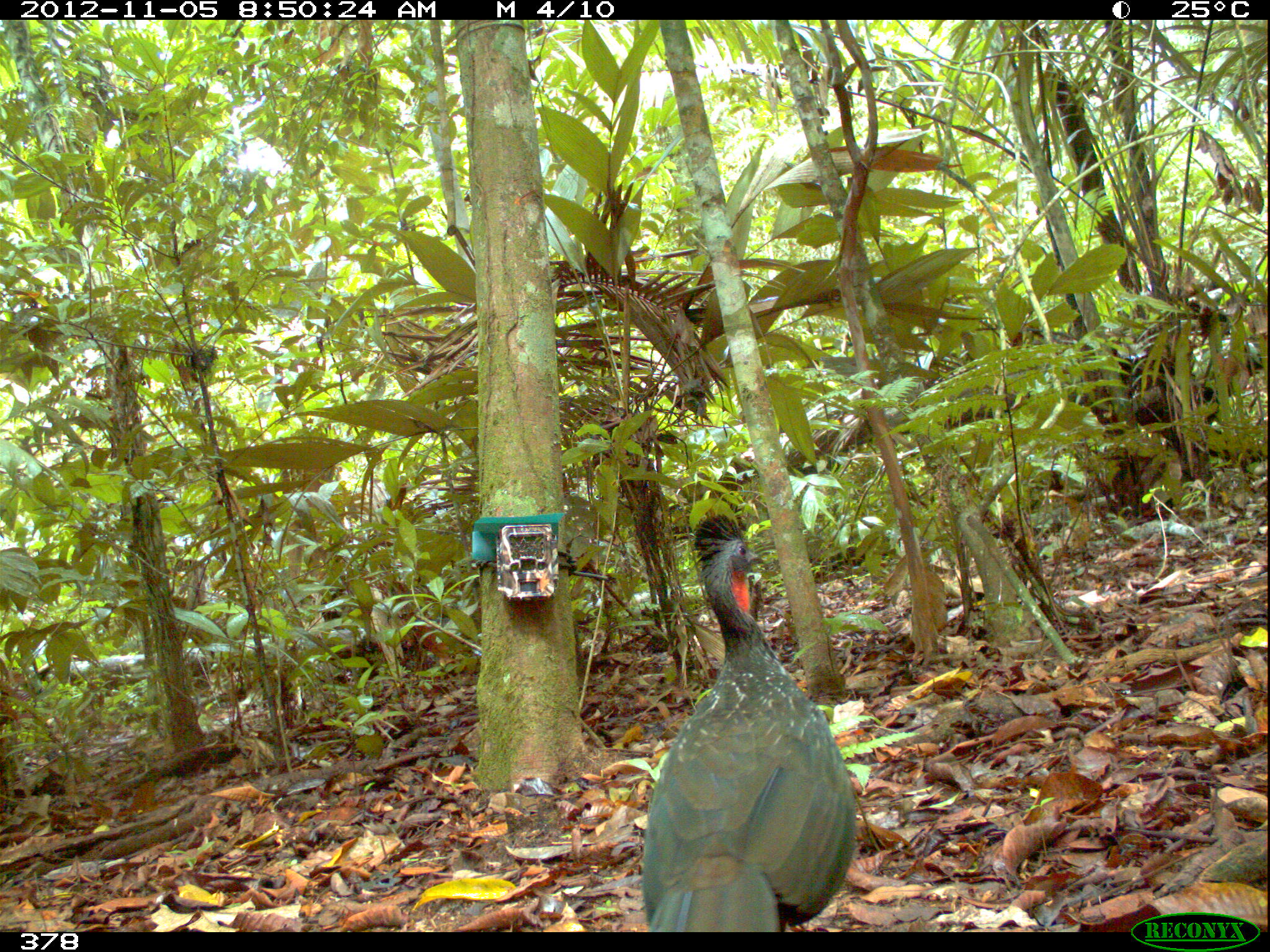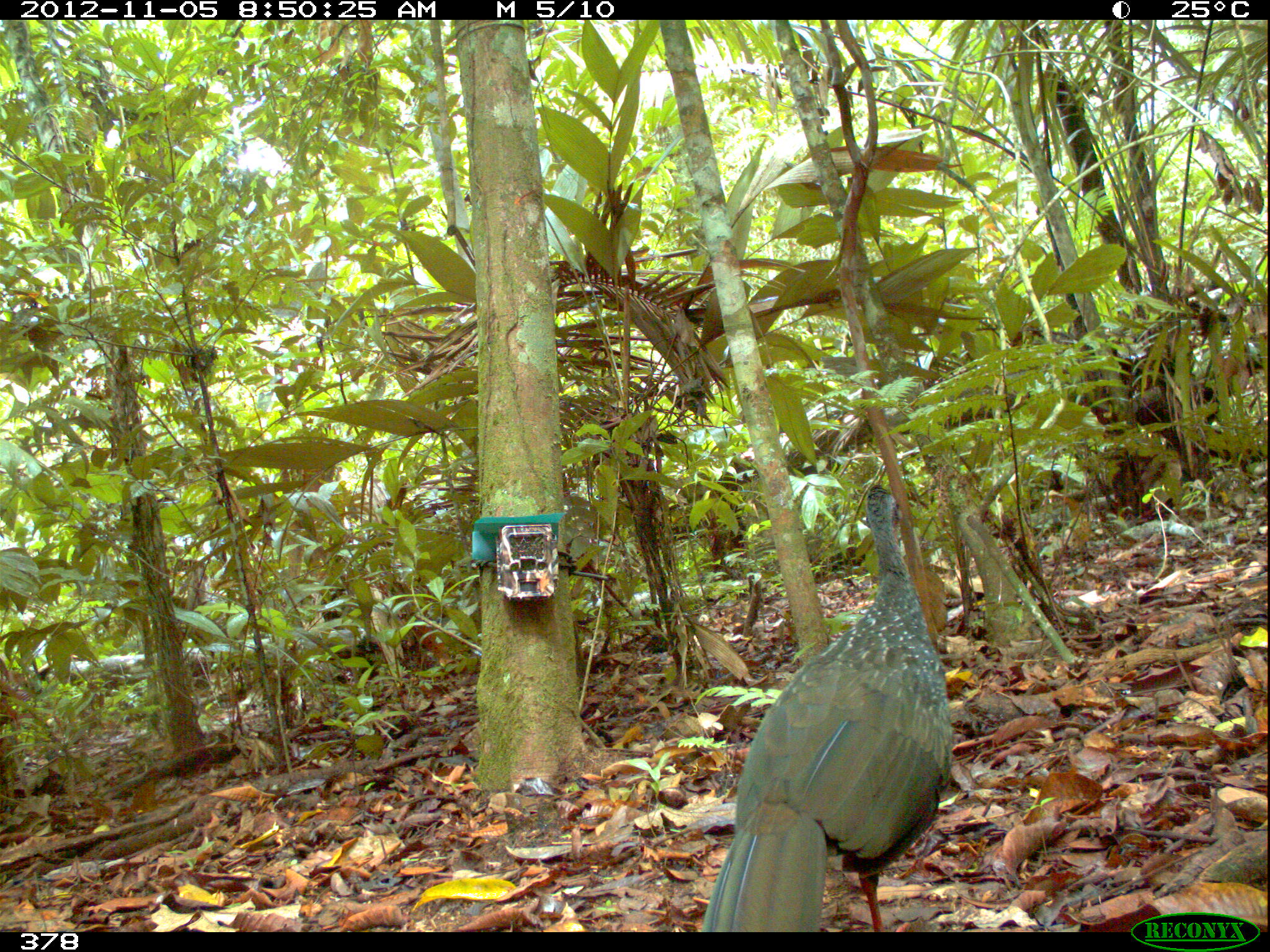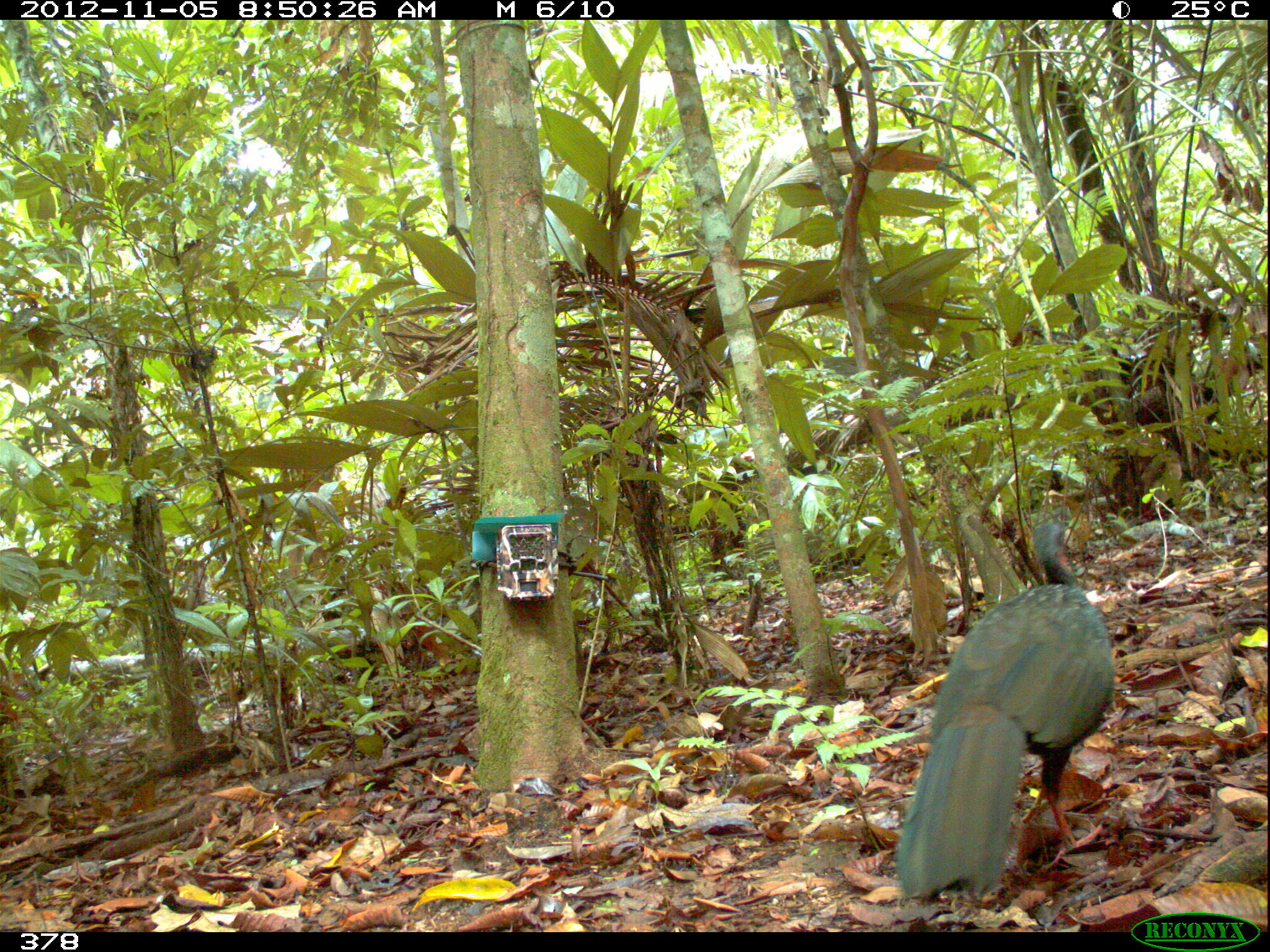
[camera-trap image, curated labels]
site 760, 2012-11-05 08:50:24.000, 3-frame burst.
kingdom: Animalia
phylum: Chordata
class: Aves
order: Galliformes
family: Cracidae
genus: Penelope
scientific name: Penelope jacquacu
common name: spix's guan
Penelope jacquacu (spix's guan).